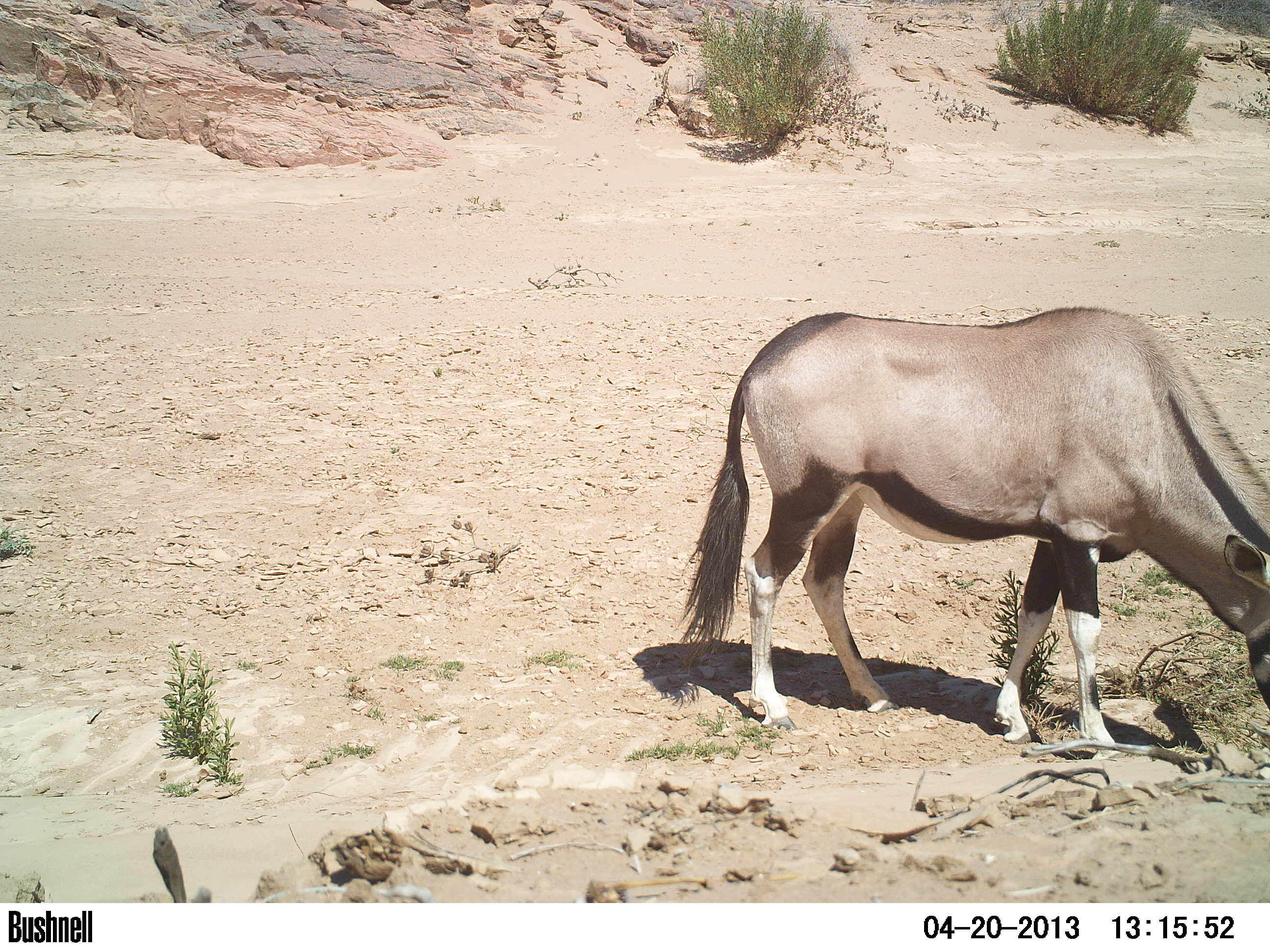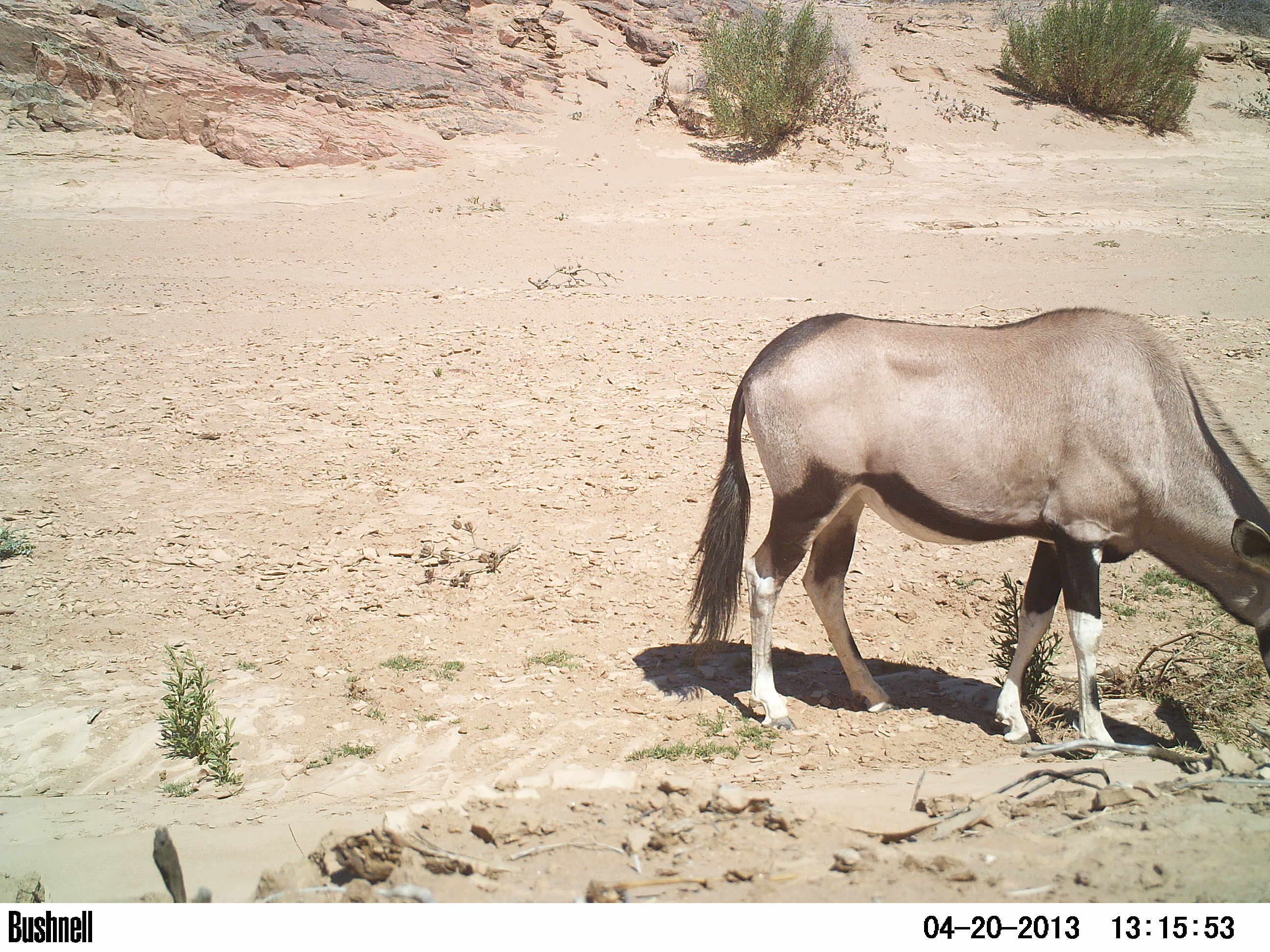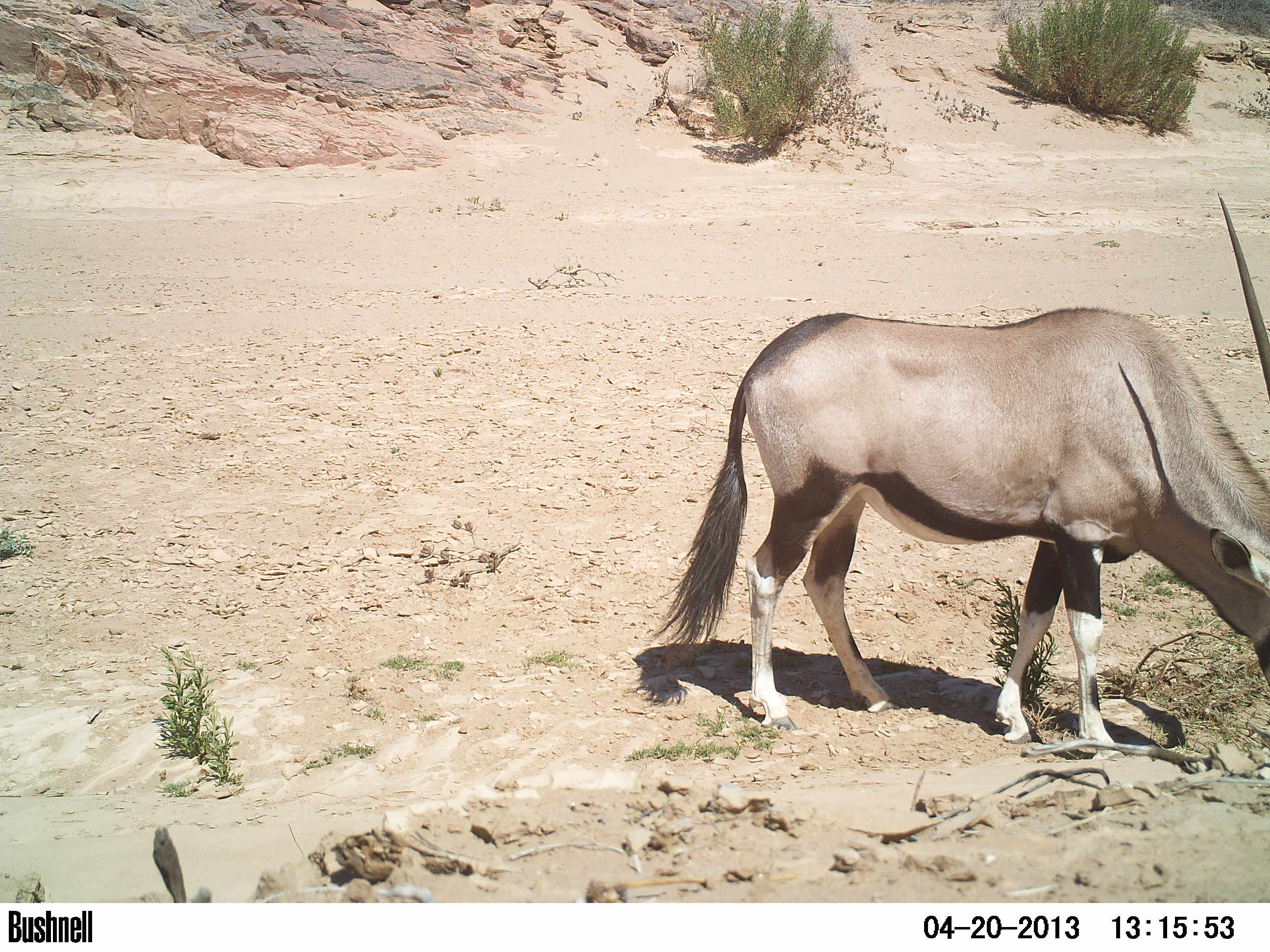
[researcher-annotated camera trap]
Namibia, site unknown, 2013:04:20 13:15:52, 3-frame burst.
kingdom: Animalia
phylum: Chordata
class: Mammalia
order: Artiodactyla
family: Bovidae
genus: Oryx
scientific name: Oryx gazella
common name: gemsbok